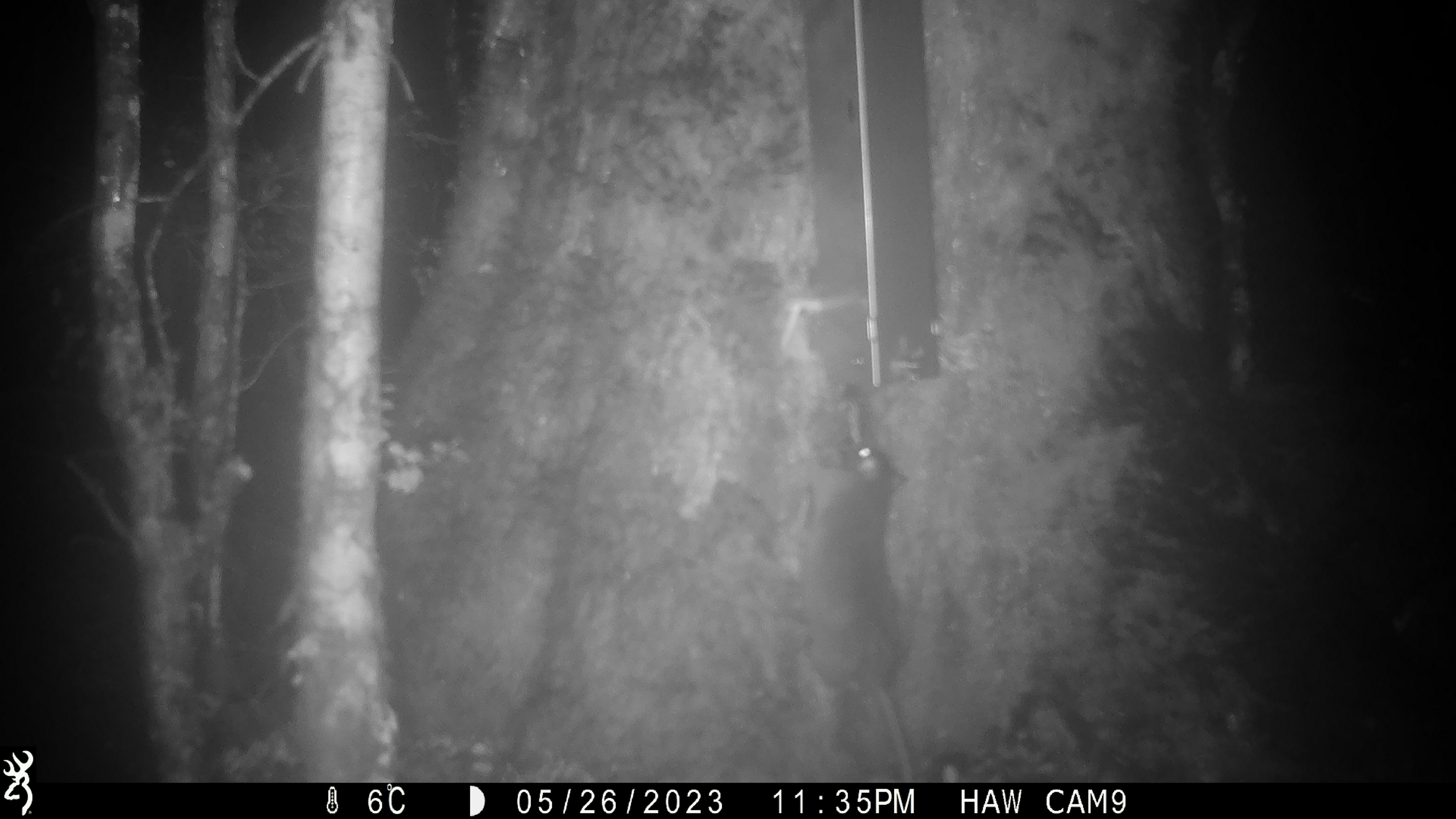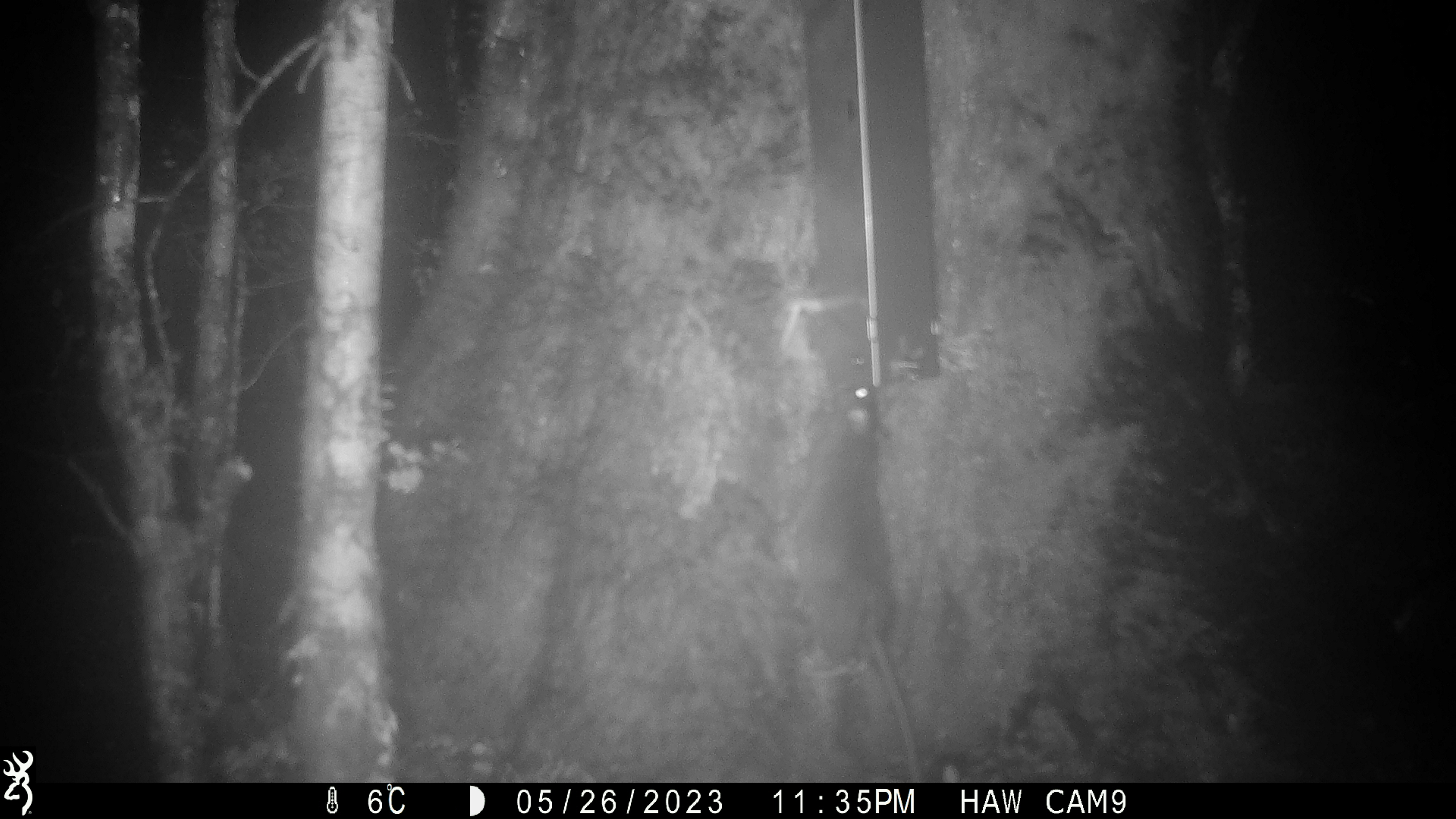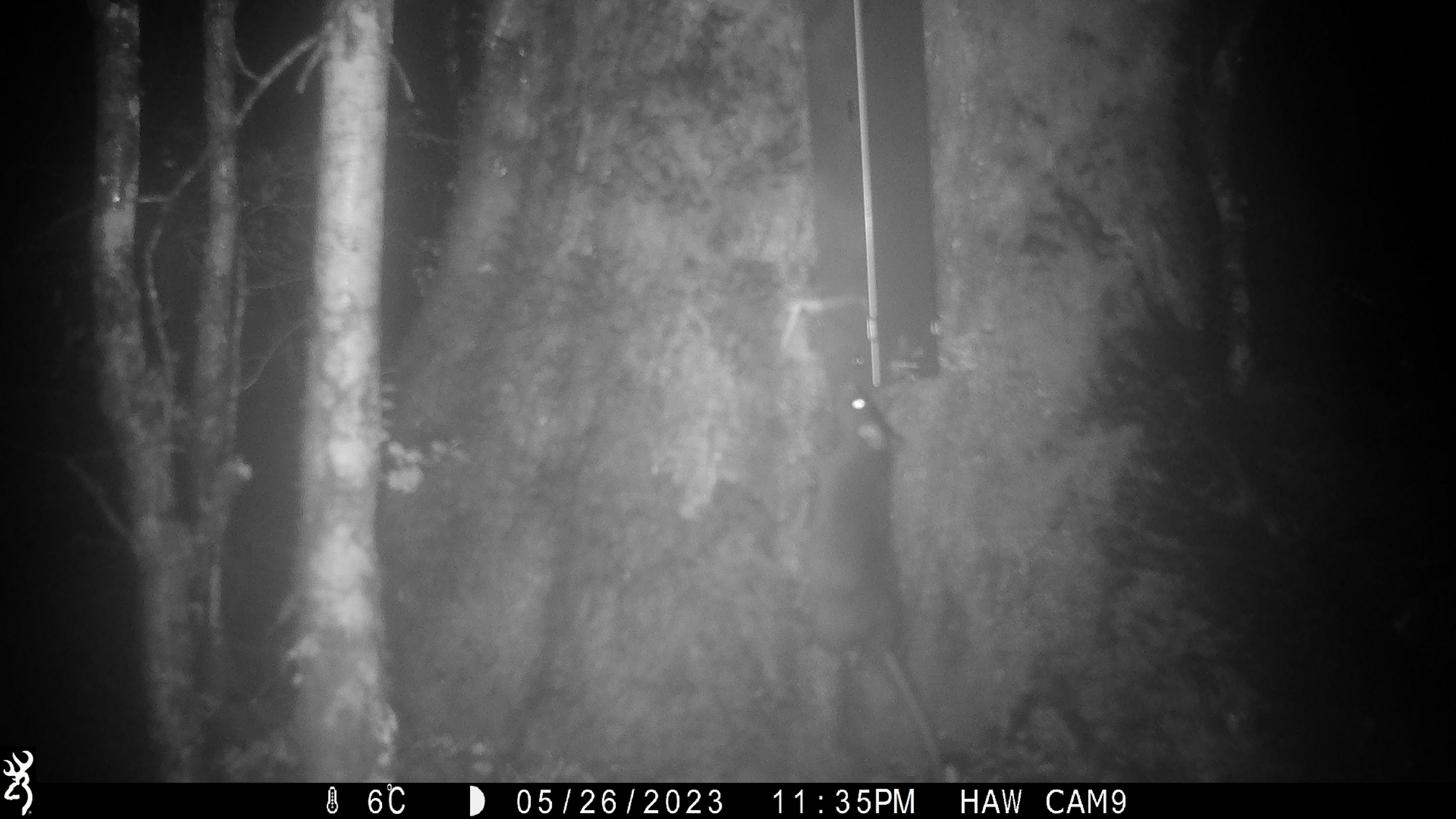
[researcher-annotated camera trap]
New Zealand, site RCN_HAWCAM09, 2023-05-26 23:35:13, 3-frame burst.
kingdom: Animalia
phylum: Chordata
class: Mammalia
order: Rodentia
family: Muridae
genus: Rattus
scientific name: Rattus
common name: rat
Rat (Rattus).